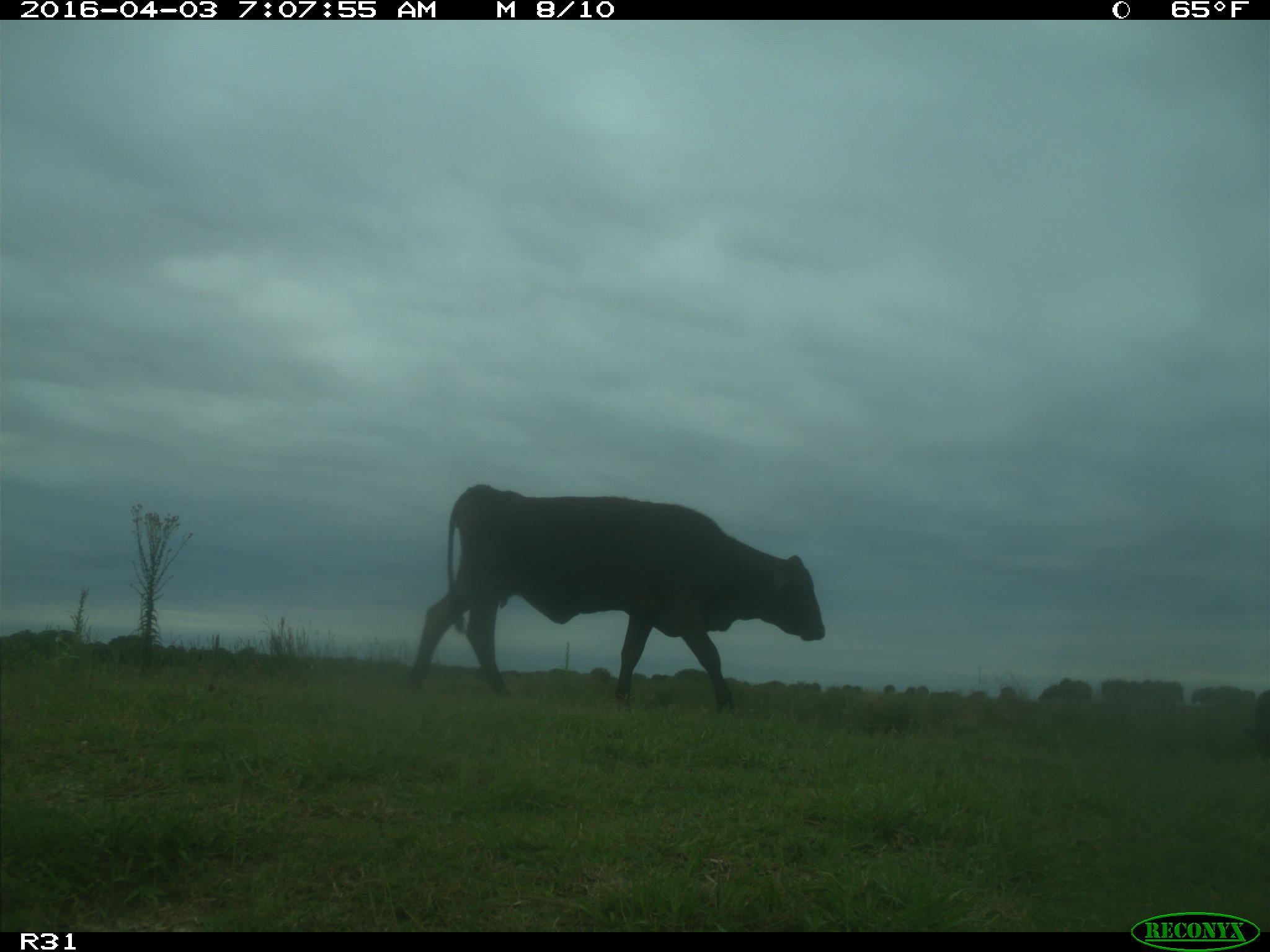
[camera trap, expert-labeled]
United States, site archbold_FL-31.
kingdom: Animalia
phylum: Chordata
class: Mammalia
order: Artiodactyla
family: Bovidae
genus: Bos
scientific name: Bos taurus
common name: domestic cow